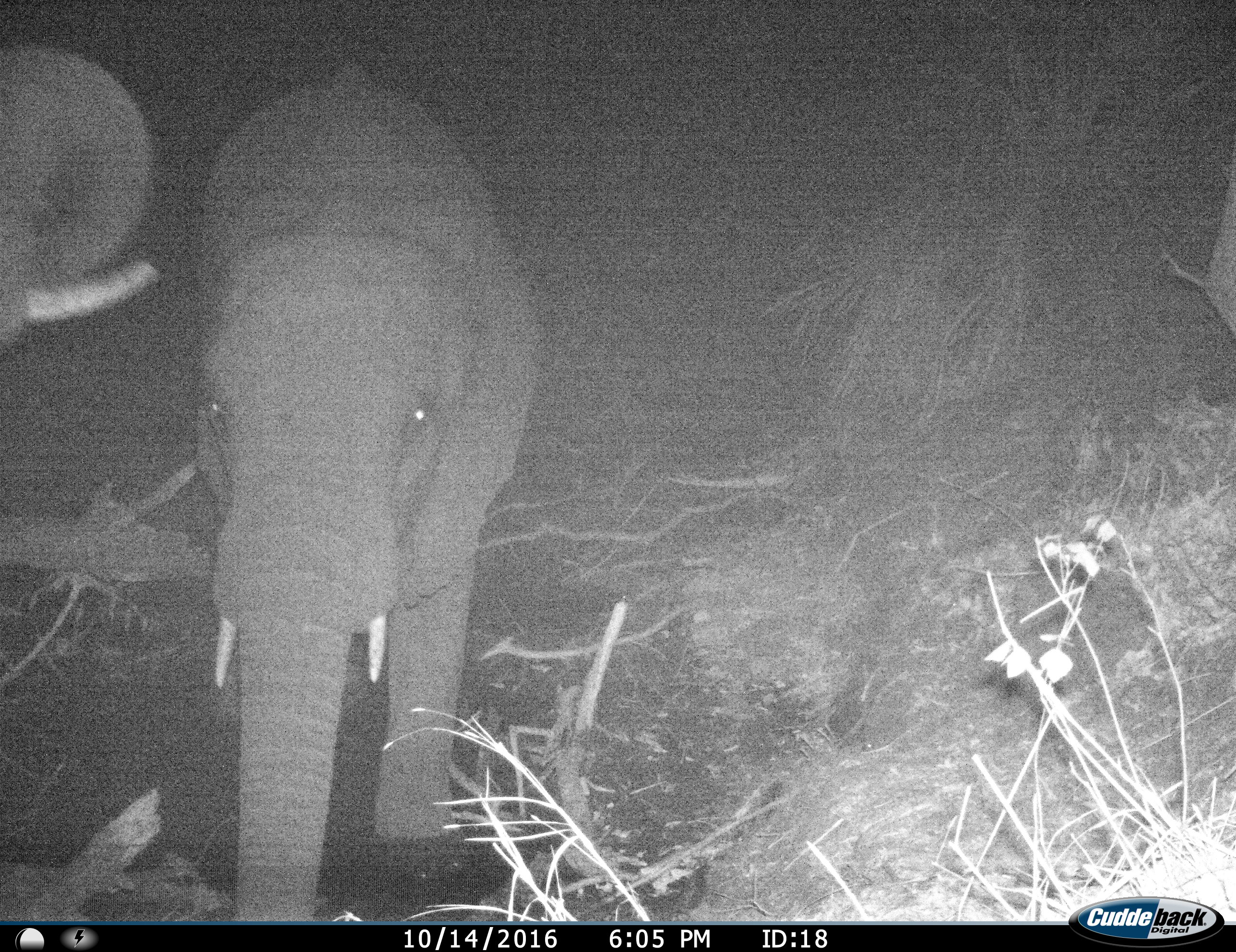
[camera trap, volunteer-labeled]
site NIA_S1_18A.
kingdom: Animalia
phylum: Chordata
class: Mammalia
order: Proboscidea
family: Elephantidae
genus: Loxodonta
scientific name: Loxodonta africana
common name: african bush elephant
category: elephant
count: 2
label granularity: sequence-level